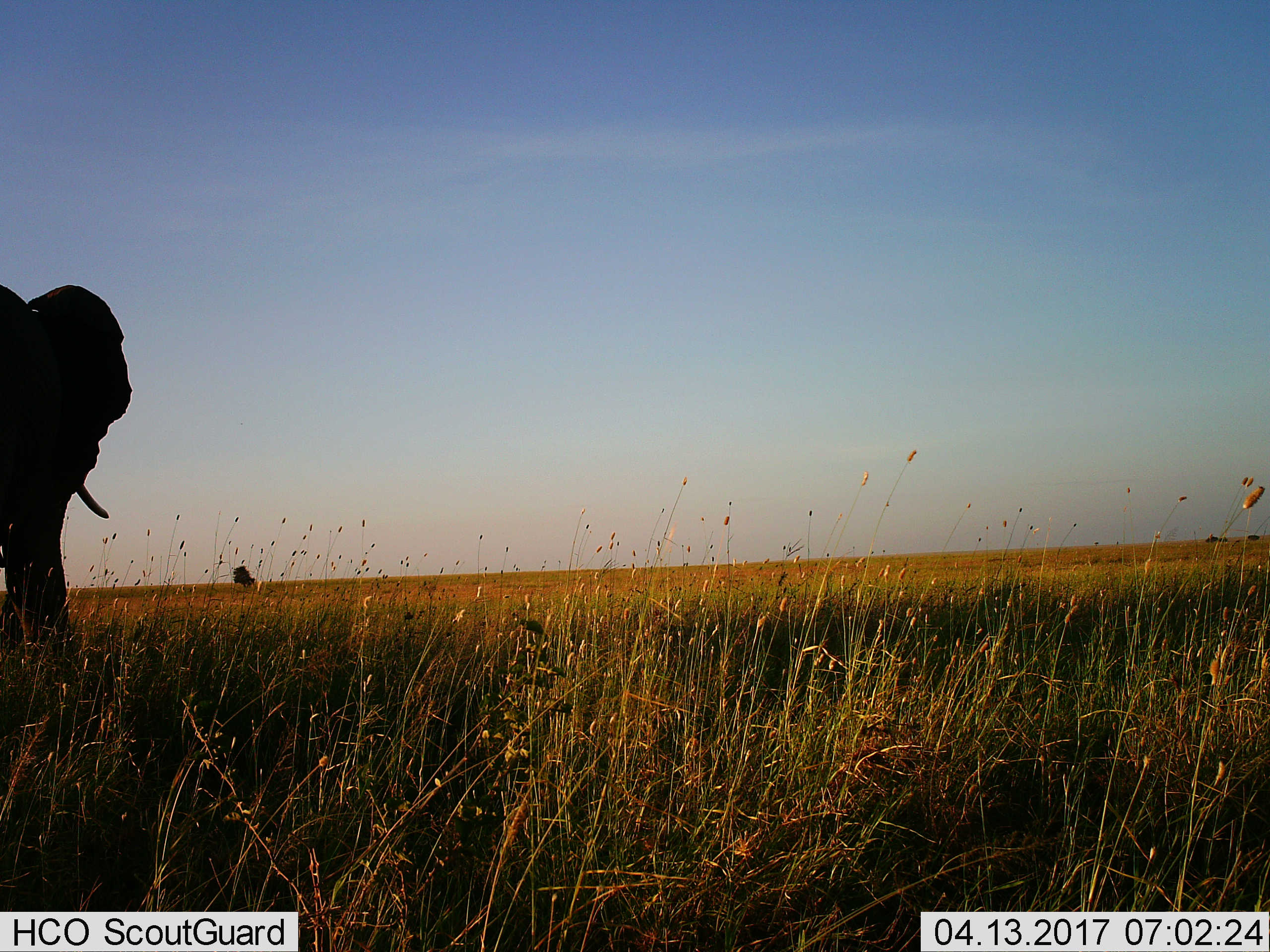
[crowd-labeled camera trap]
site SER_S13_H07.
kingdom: Animalia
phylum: Chordata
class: Mammalia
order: Proboscidea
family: Elephantidae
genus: Loxodonta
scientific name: Loxodonta africana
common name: african bush elephant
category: elephant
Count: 1.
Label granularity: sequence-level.